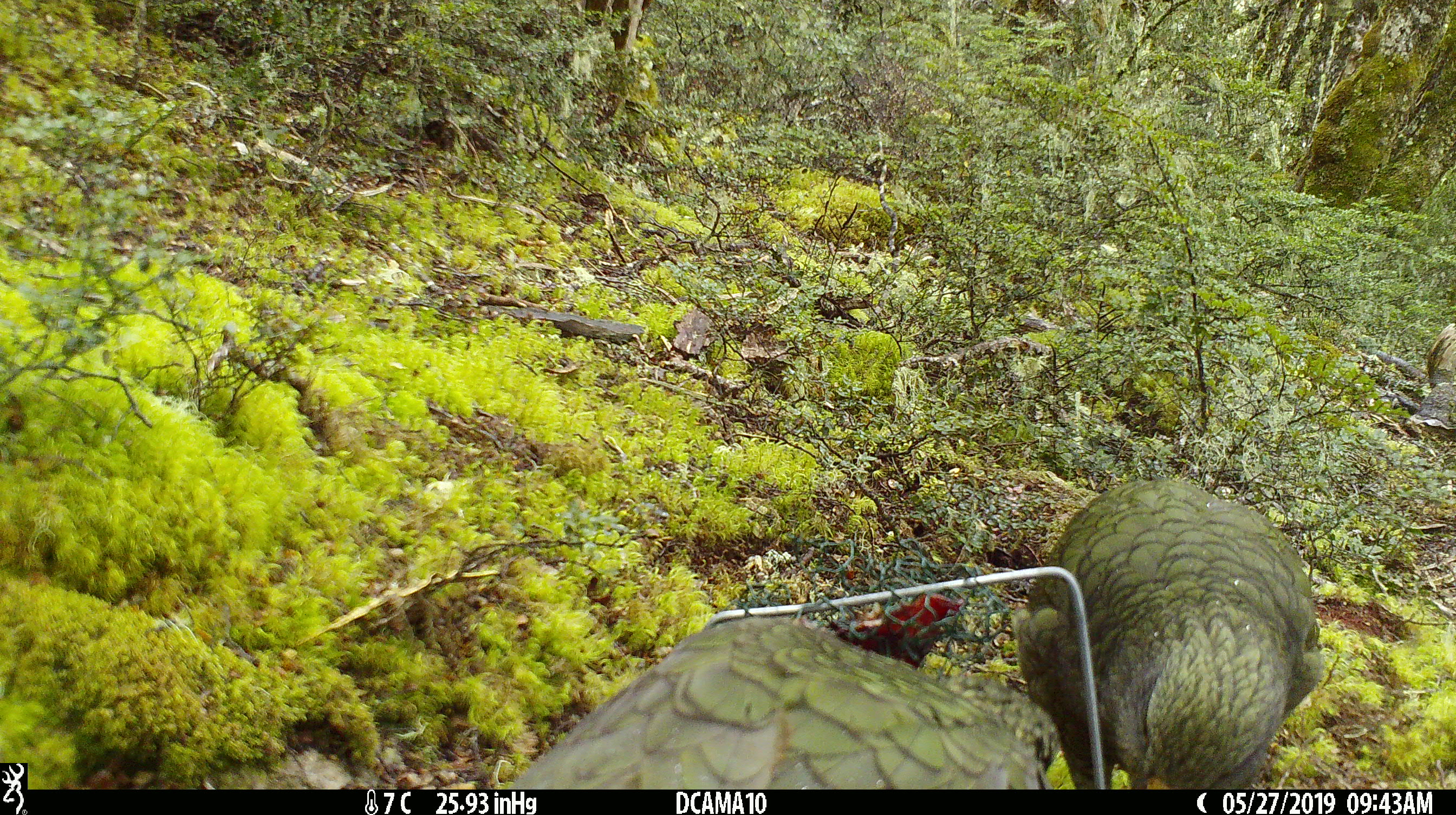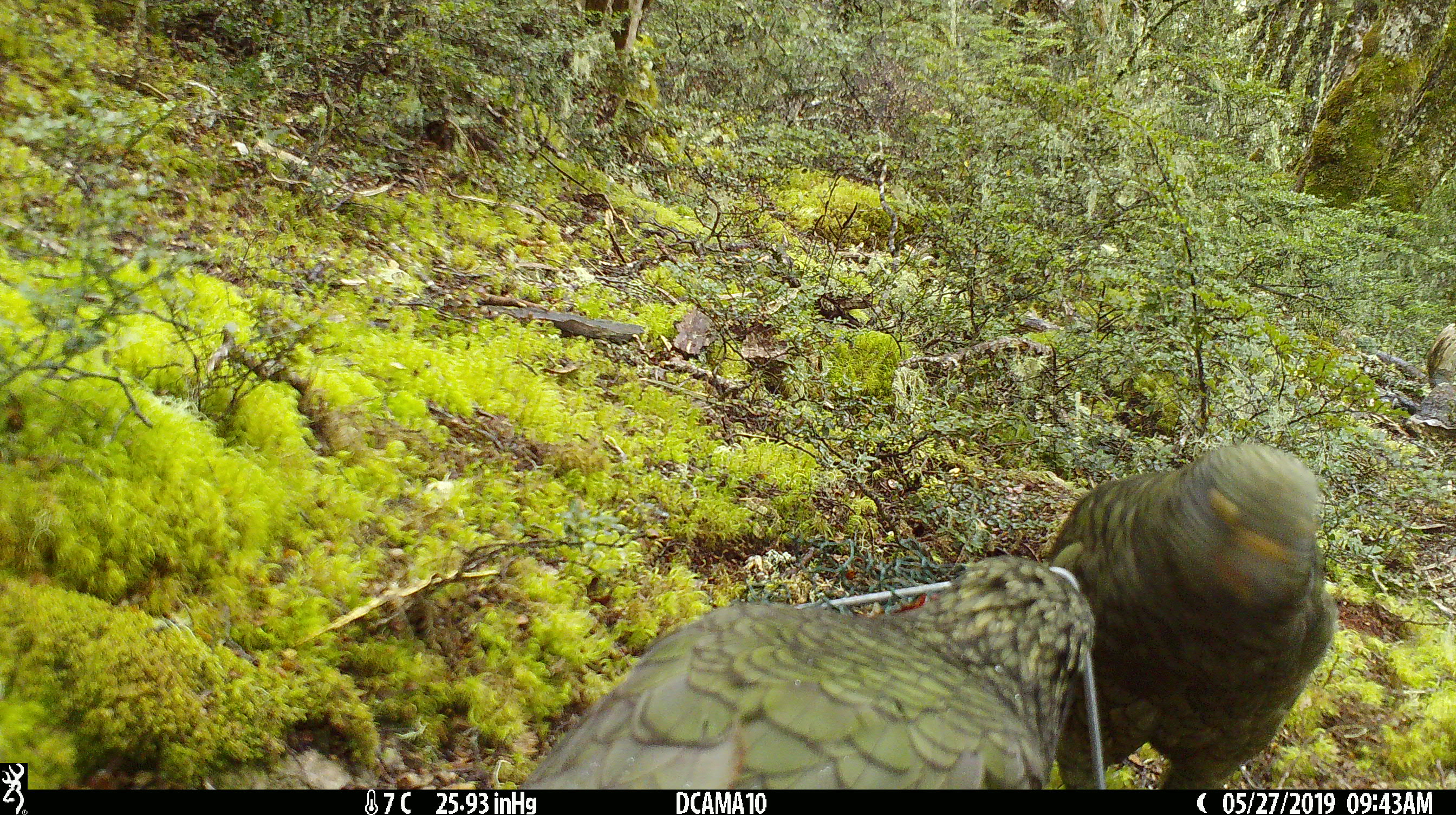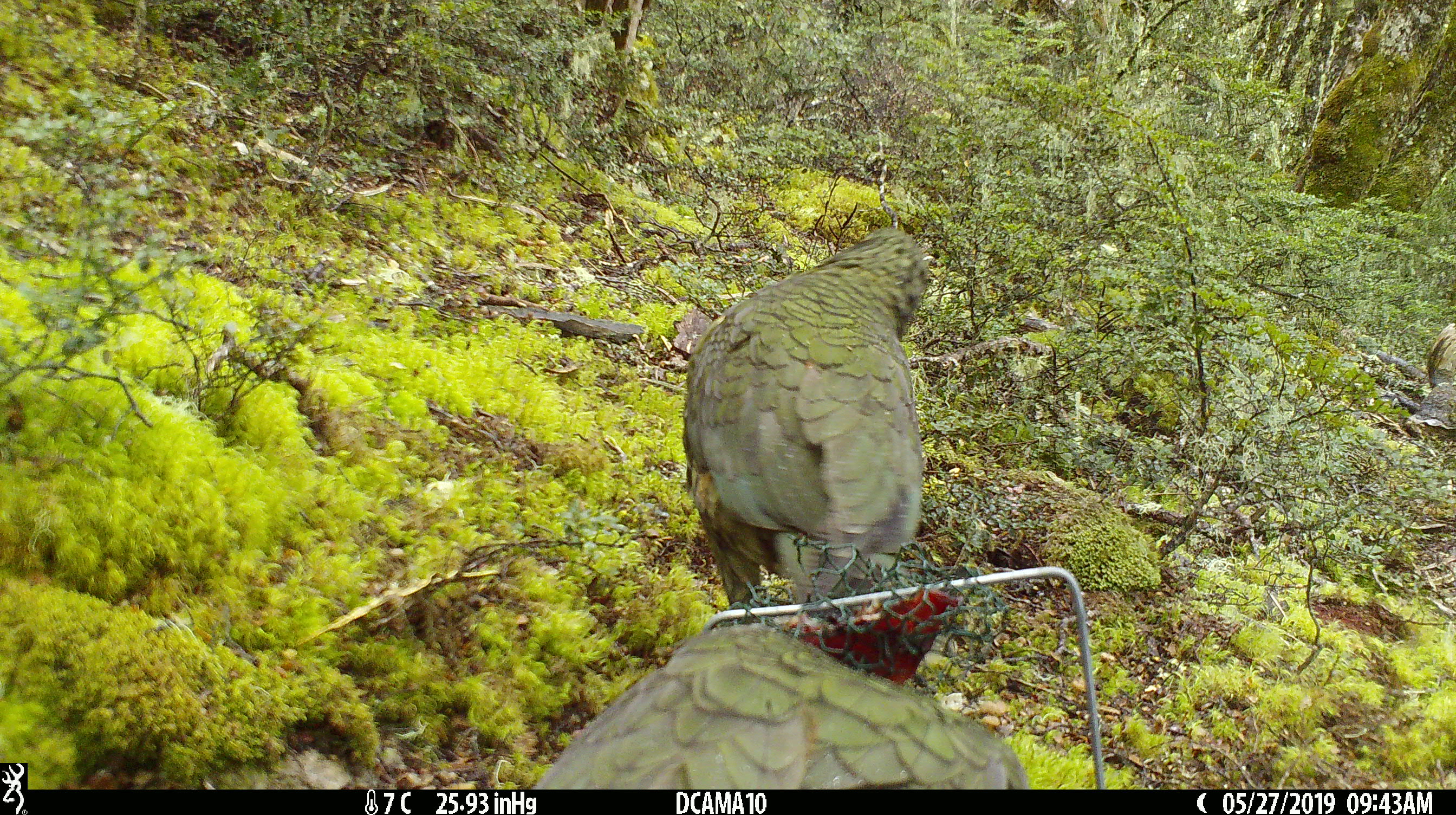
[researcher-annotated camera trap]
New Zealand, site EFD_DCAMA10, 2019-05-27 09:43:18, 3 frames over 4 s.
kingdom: Animalia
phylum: Chordata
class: Aves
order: Psittaciformes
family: Strigopidae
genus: Nestor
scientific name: Nestor notabilis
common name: kea